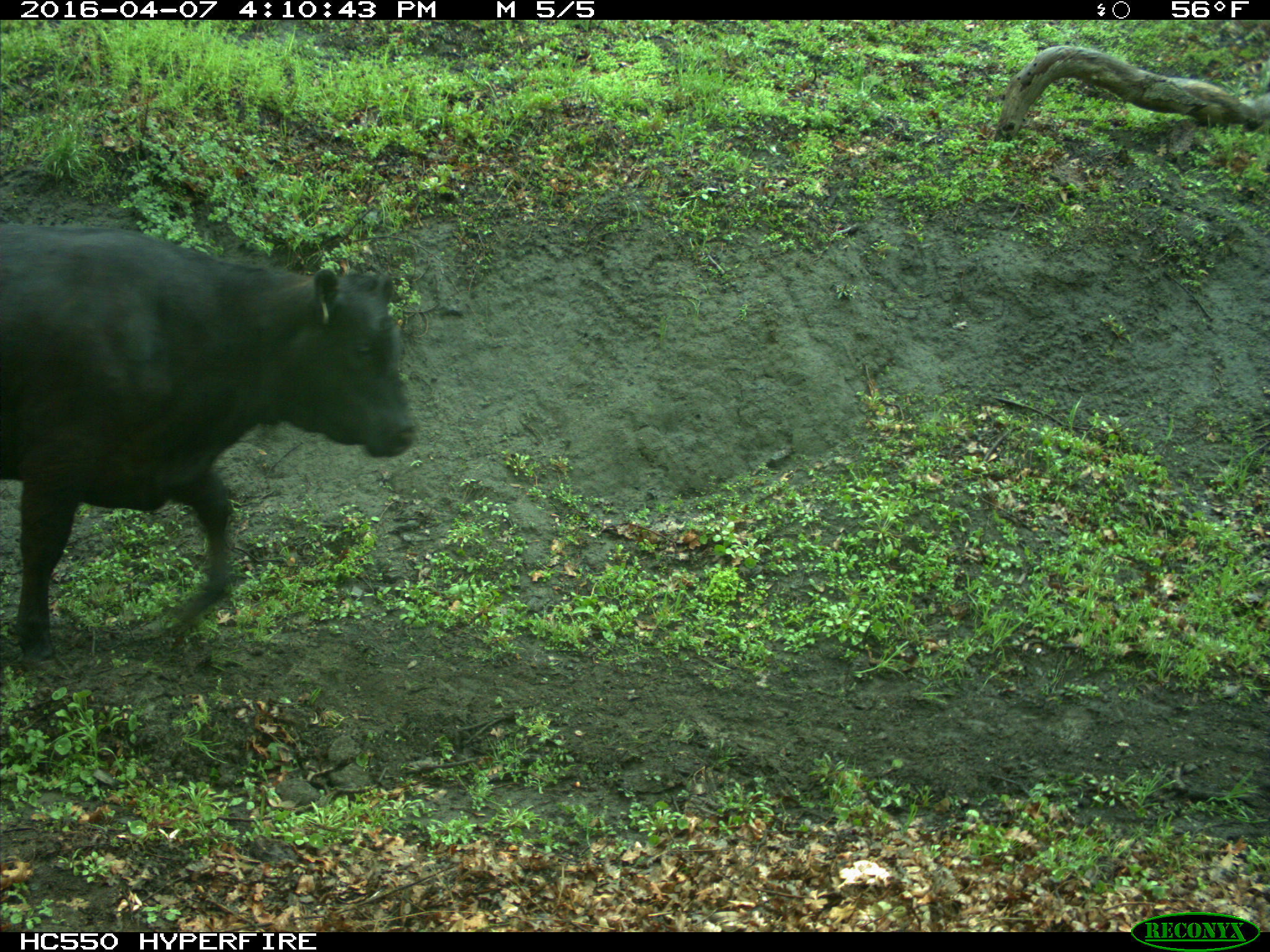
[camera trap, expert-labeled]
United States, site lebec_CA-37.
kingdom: Animalia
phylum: Chordata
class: Mammalia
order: Artiodactyla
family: Bovidae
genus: Bos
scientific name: Bos taurus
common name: domestic cow